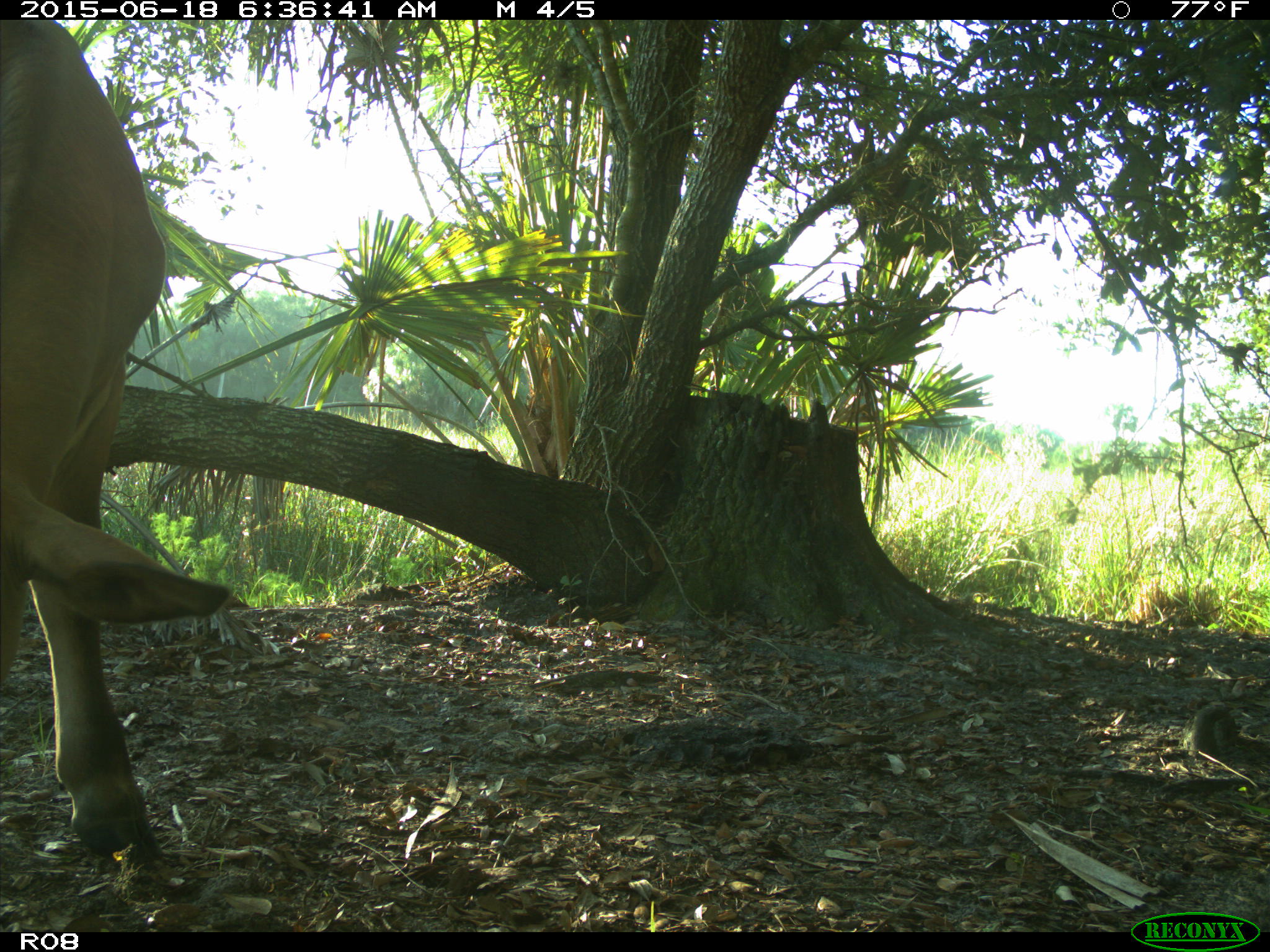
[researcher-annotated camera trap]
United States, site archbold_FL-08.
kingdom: Animalia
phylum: Chordata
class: Mammalia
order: Artiodactyla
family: Bovidae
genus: Bos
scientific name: Bos taurus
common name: domestic cow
Bos taurus (domestic cow).